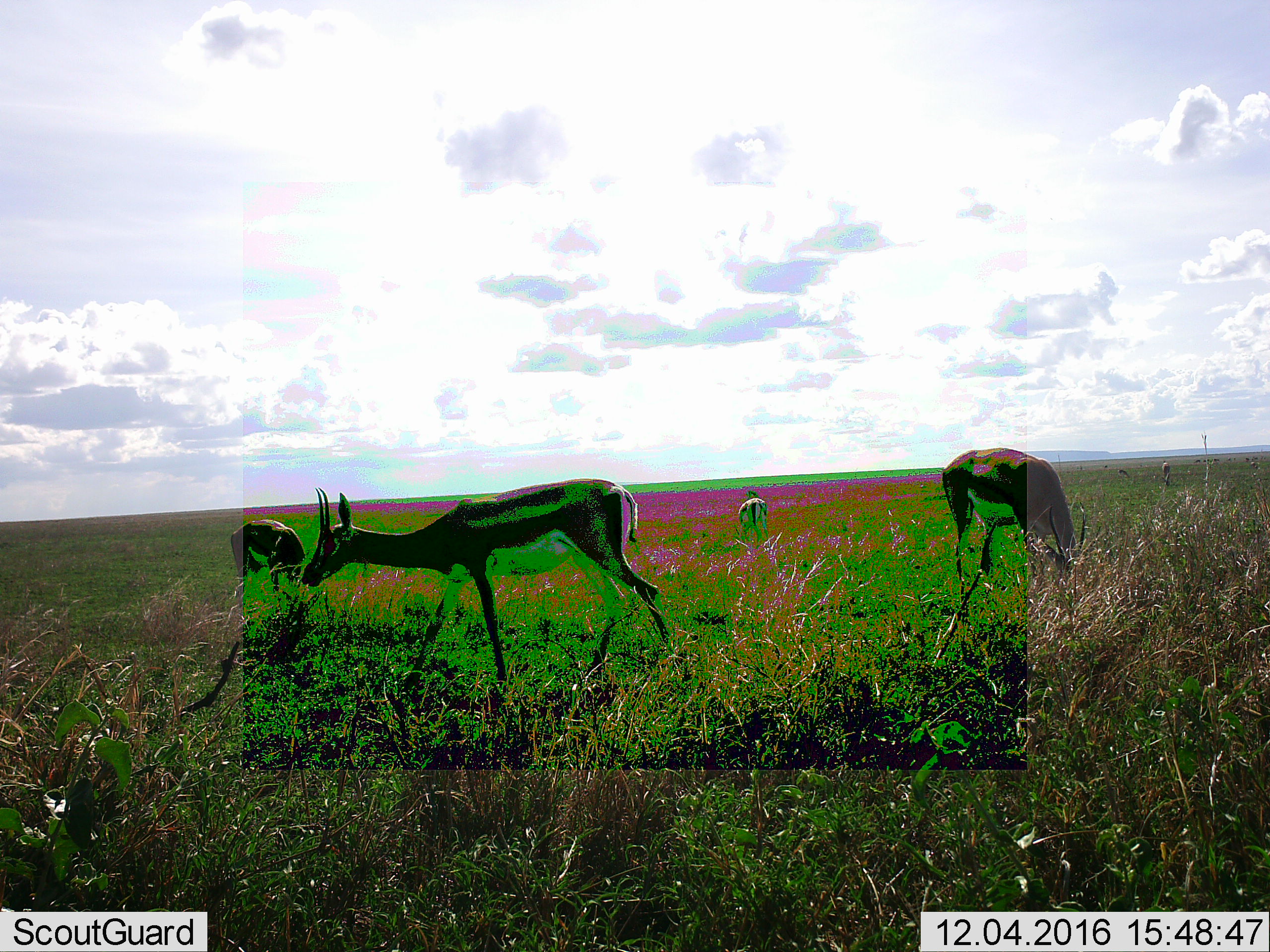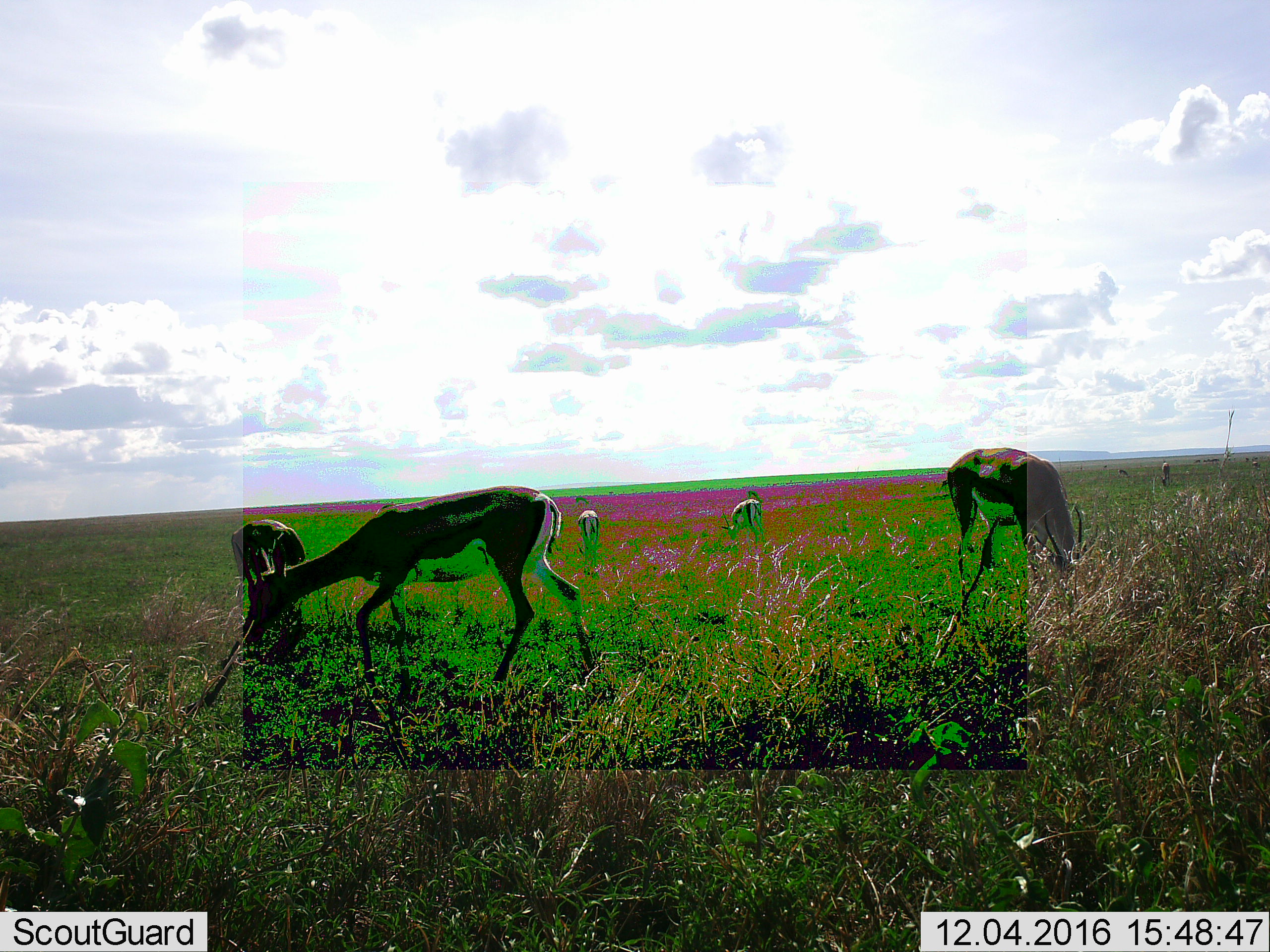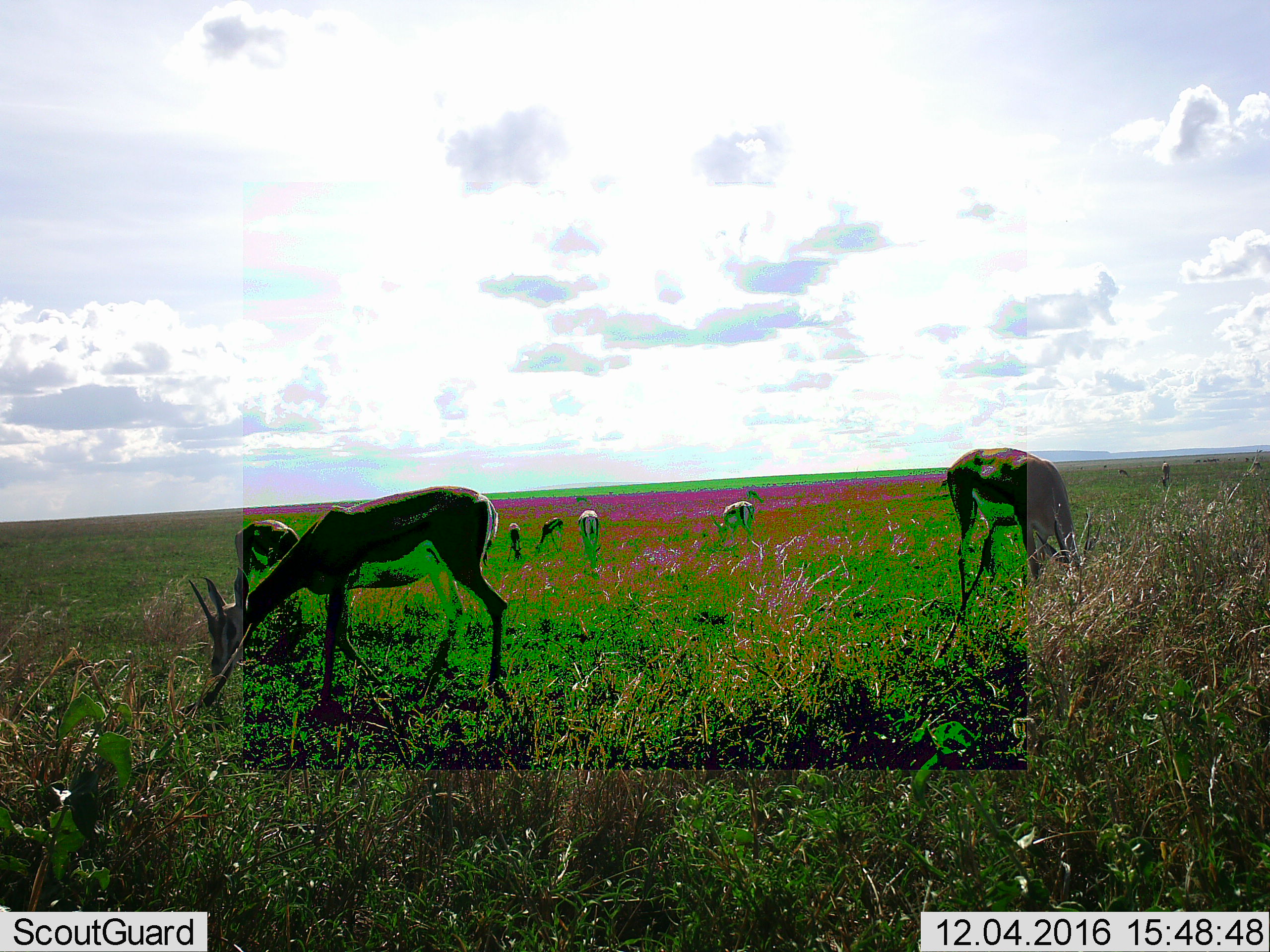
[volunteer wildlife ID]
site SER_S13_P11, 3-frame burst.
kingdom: Animalia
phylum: Chordata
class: Mammalia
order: Artiodactyla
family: Bovidae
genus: Eudorcas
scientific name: Eudorcas thomsonii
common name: thomson's gazelle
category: gazellethomsons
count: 6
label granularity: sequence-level